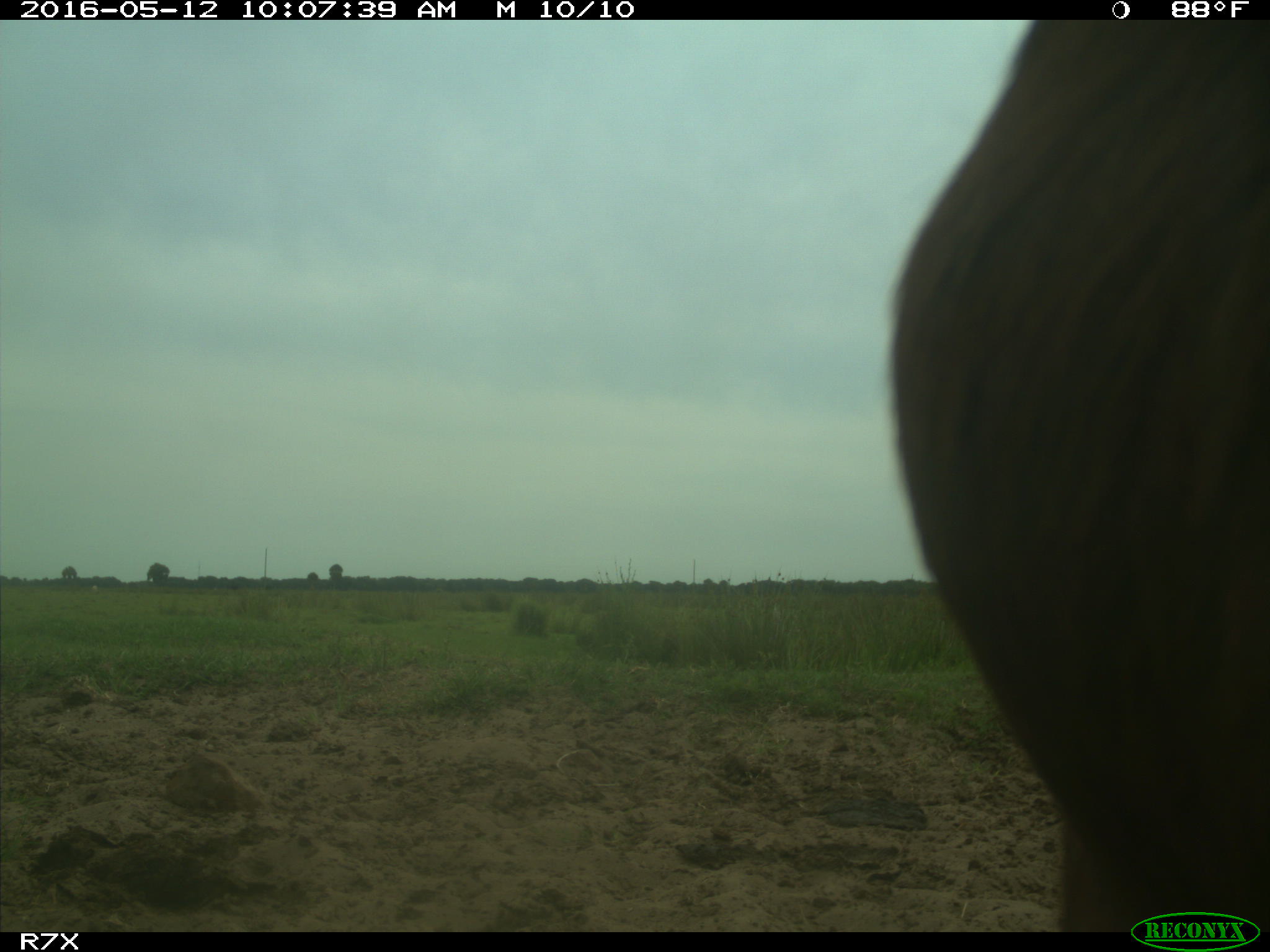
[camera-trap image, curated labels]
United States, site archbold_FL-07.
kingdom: Animalia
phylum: Chordata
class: Mammalia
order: Artiodactyla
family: Bovidae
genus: Bos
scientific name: Bos taurus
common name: domestic cow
Bos taurus (domestic cow).